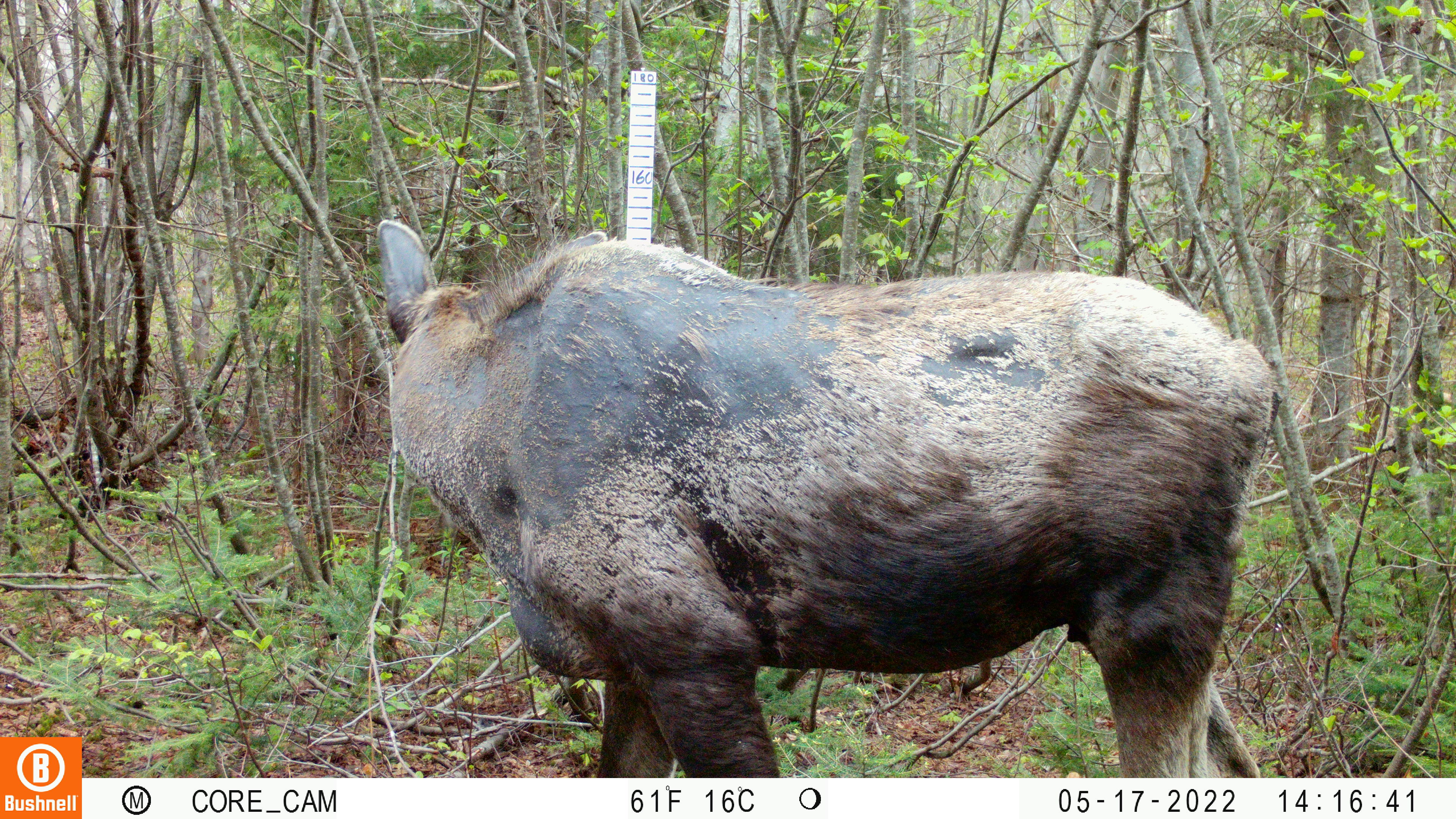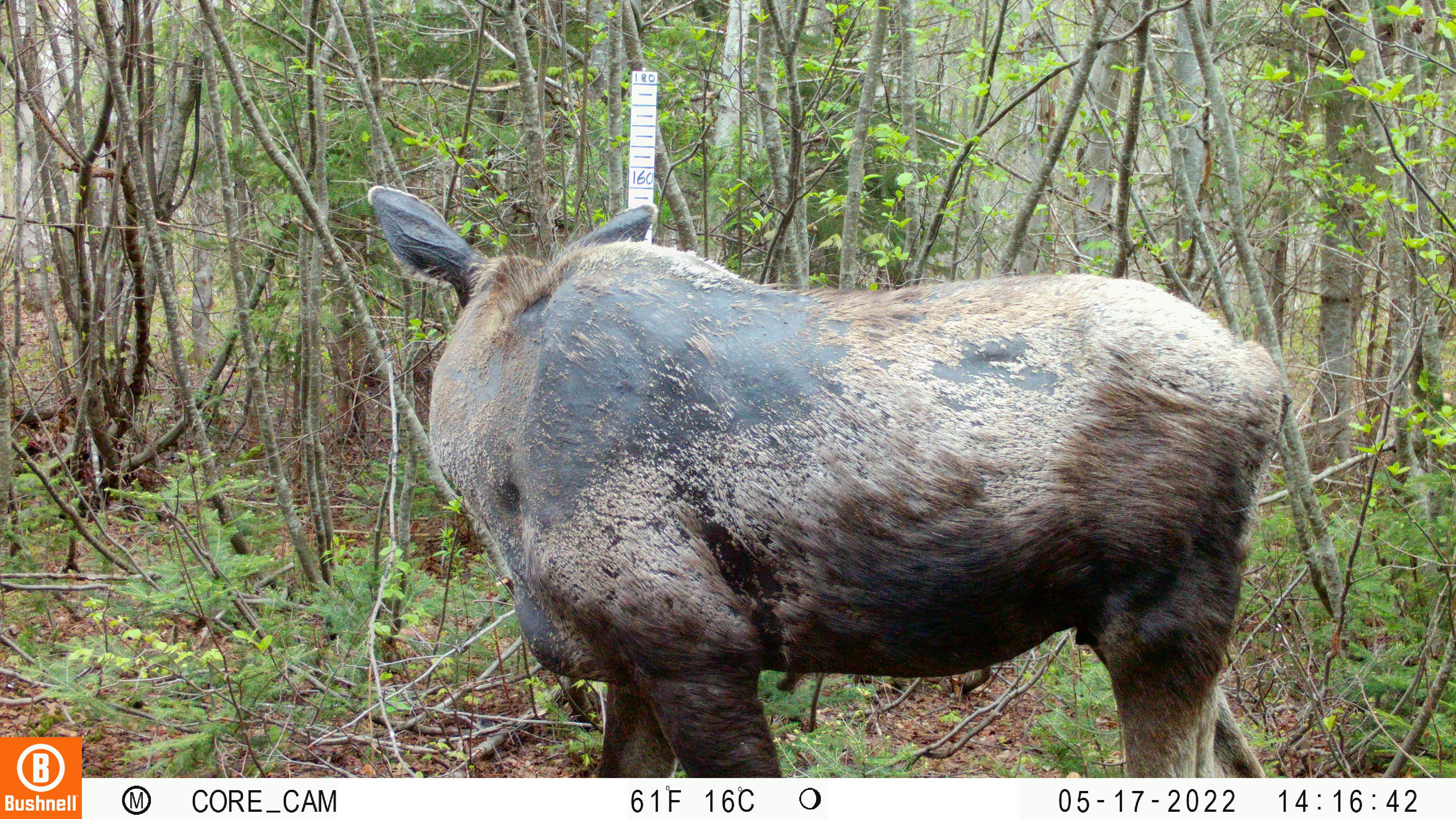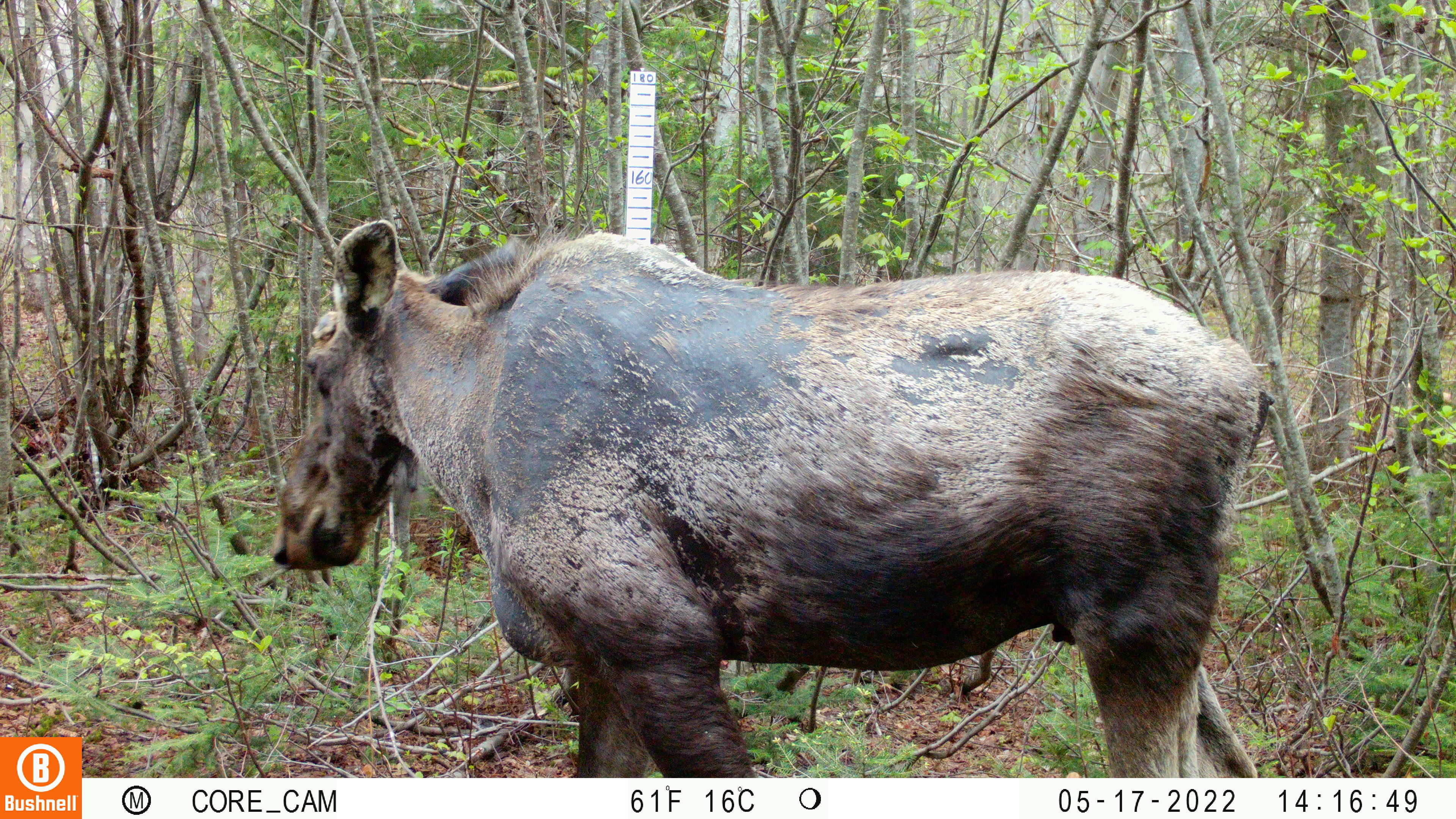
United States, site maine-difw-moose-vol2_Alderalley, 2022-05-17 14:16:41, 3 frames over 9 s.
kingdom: Animalia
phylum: Chordata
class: Mammalia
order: Artiodactyla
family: Cervidae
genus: Alces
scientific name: Alces alces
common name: moose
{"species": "moose (Alces alces)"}